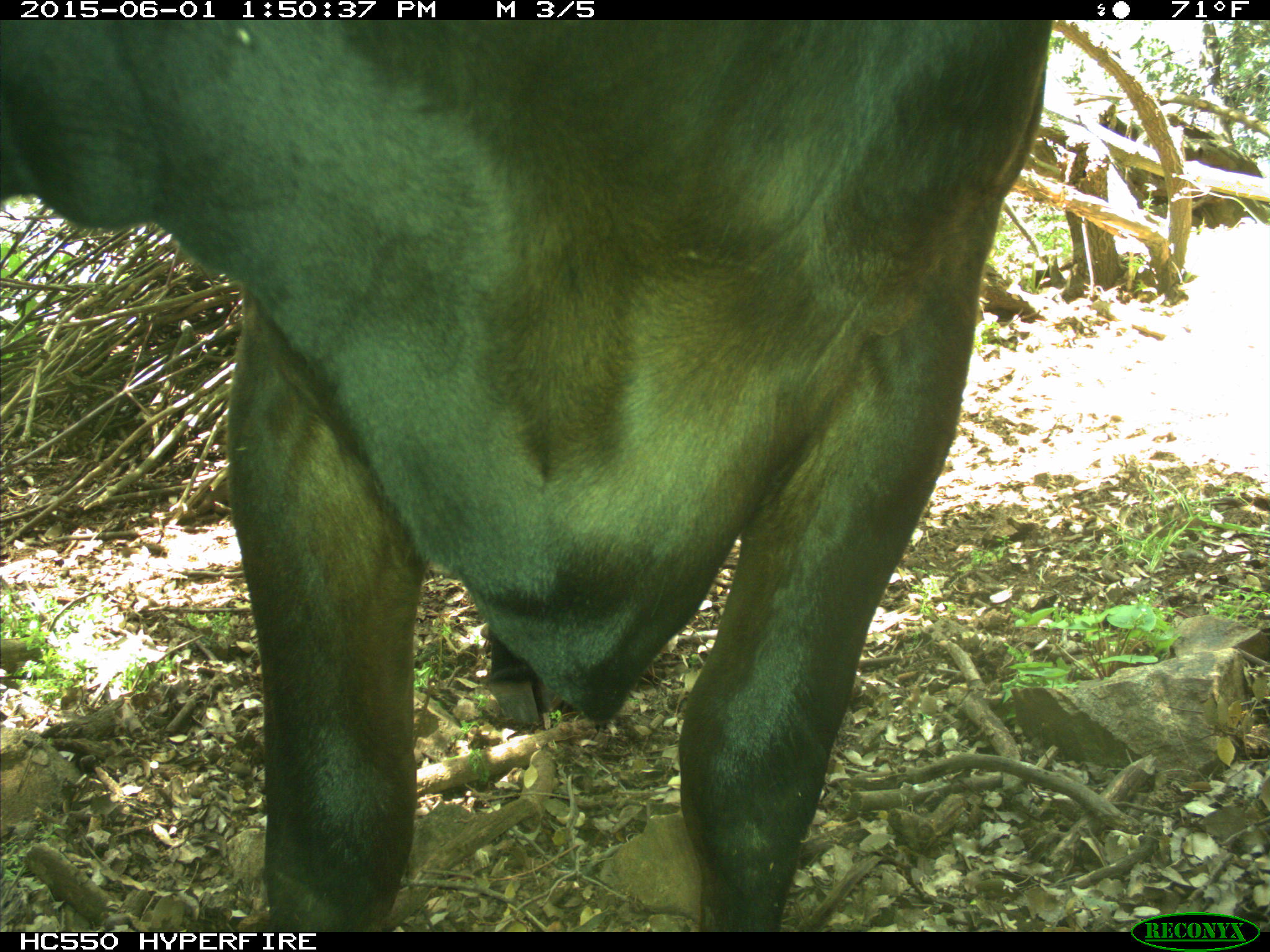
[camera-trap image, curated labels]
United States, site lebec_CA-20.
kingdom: Animalia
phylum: Chordata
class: Mammalia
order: Artiodactyla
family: Bovidae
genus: Bos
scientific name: Bos taurus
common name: domestic cow